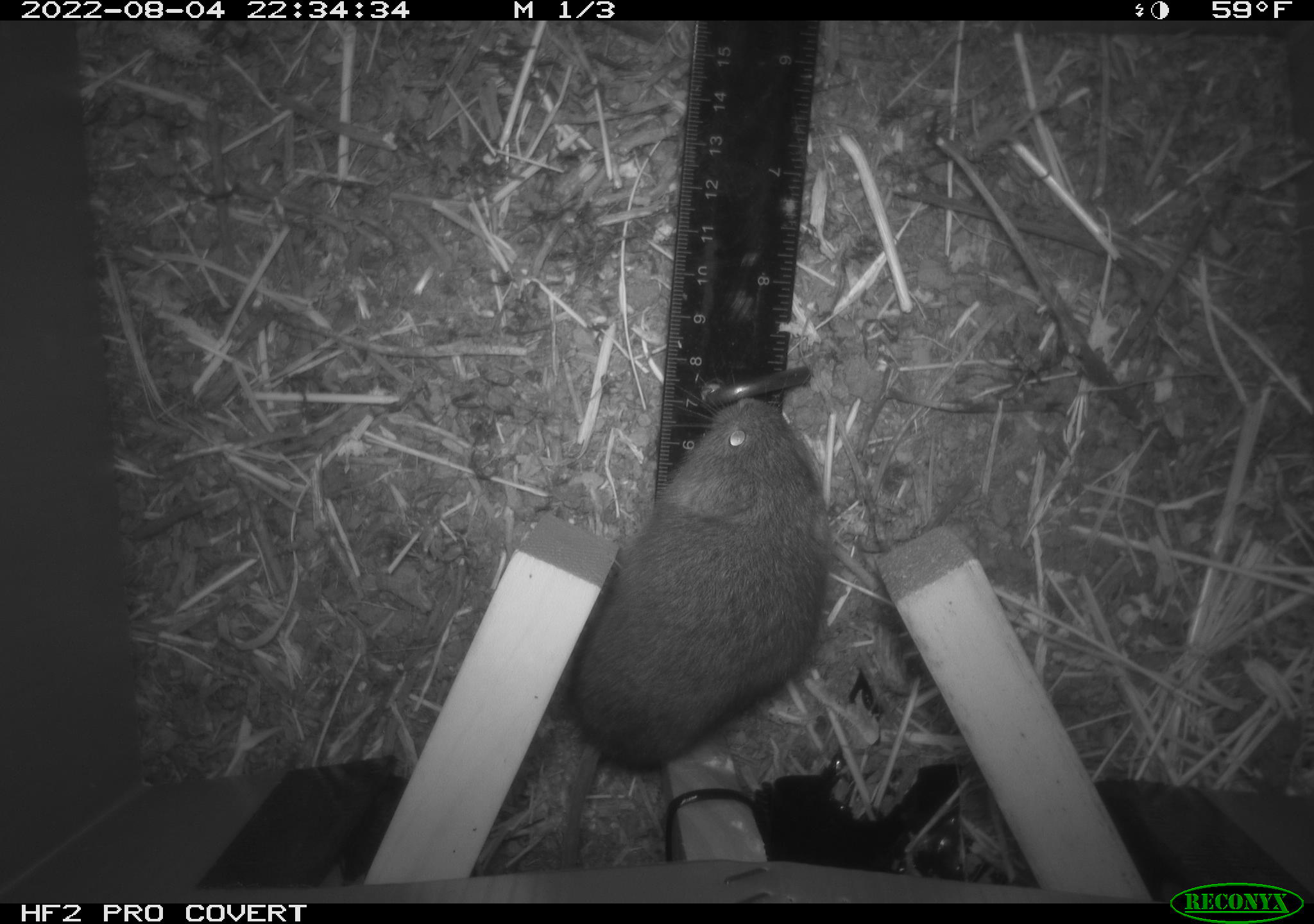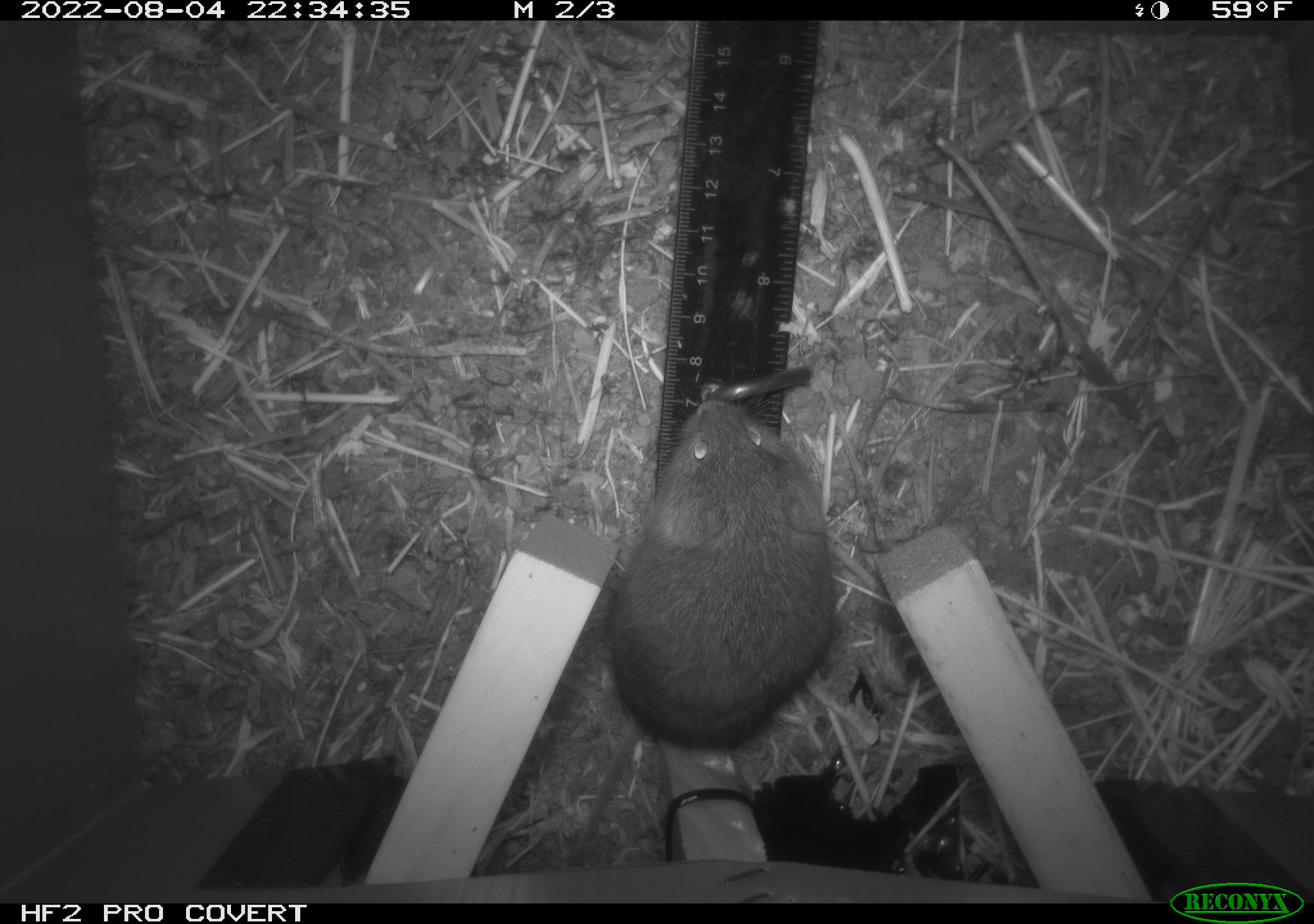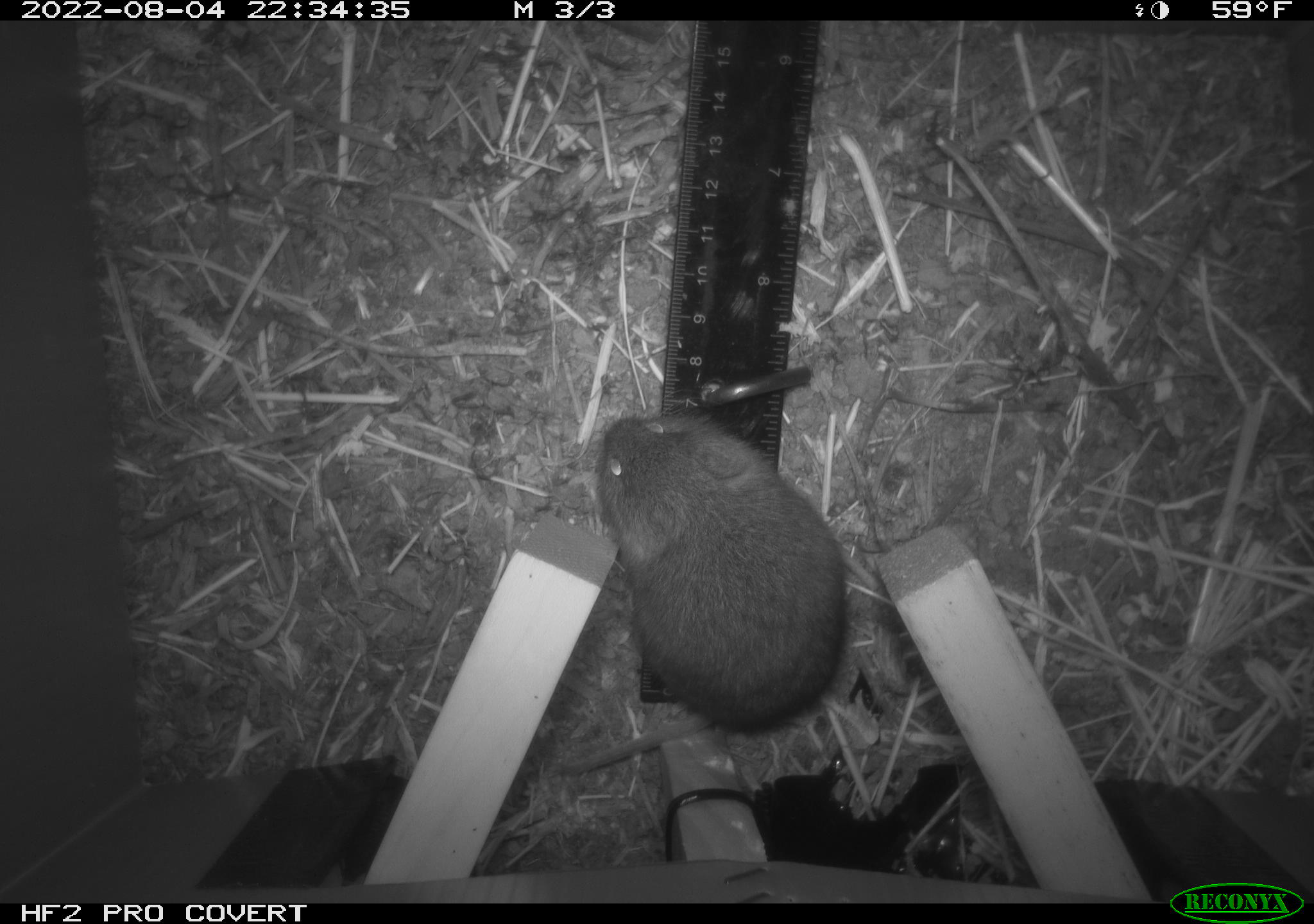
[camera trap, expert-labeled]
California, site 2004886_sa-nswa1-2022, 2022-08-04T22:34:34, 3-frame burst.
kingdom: Animalia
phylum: Chordata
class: Mammalia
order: Rodentia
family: Cricetidae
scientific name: Cricetidae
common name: hamsters, voles, lemmings, and allies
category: cricetidae family